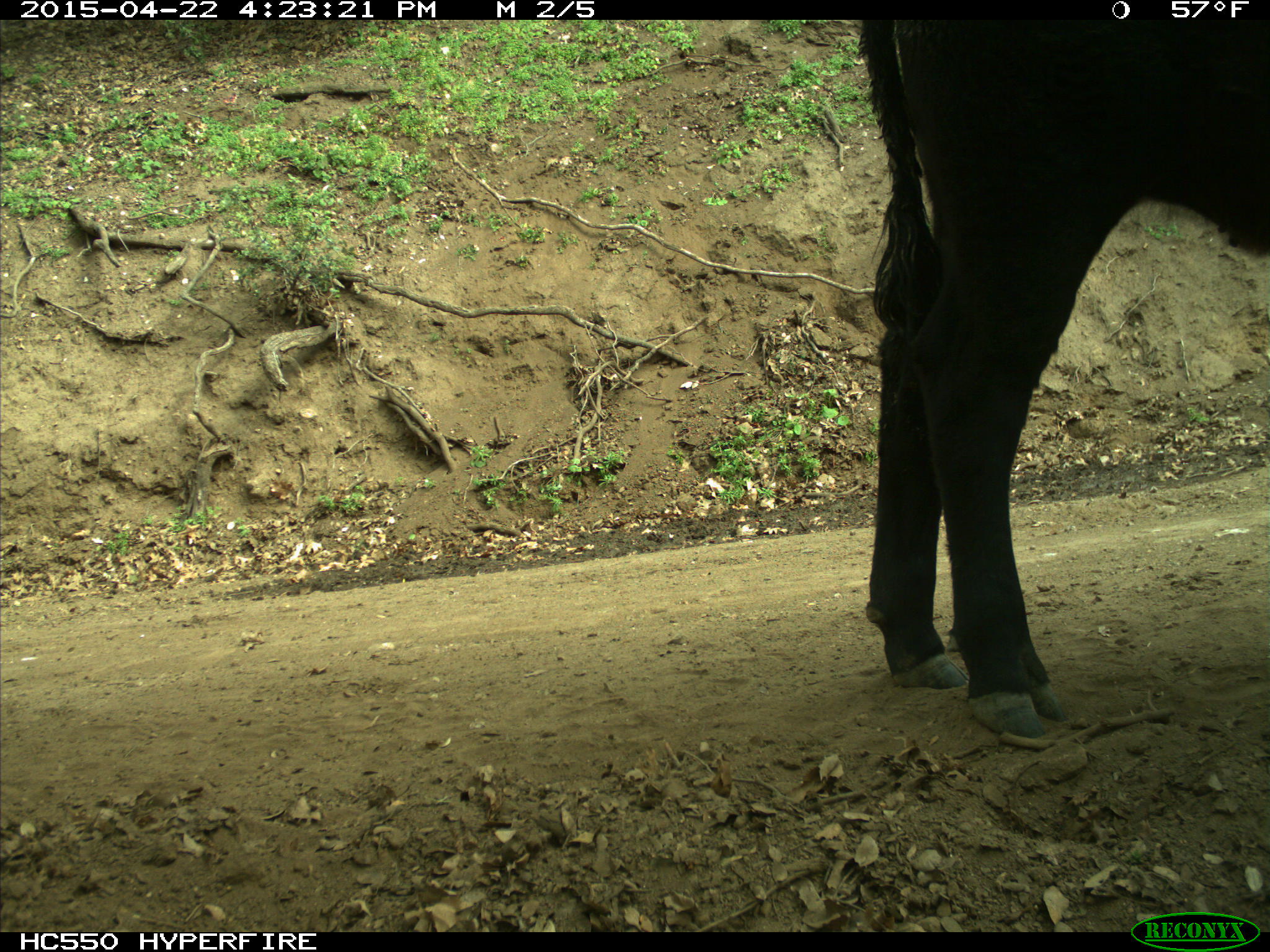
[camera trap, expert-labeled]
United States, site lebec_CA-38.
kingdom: Animalia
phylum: Chordata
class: Mammalia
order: Artiodactyla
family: Bovidae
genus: Bos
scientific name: Bos taurus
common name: domestic cow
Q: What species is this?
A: Bos taurus (domestic cow).